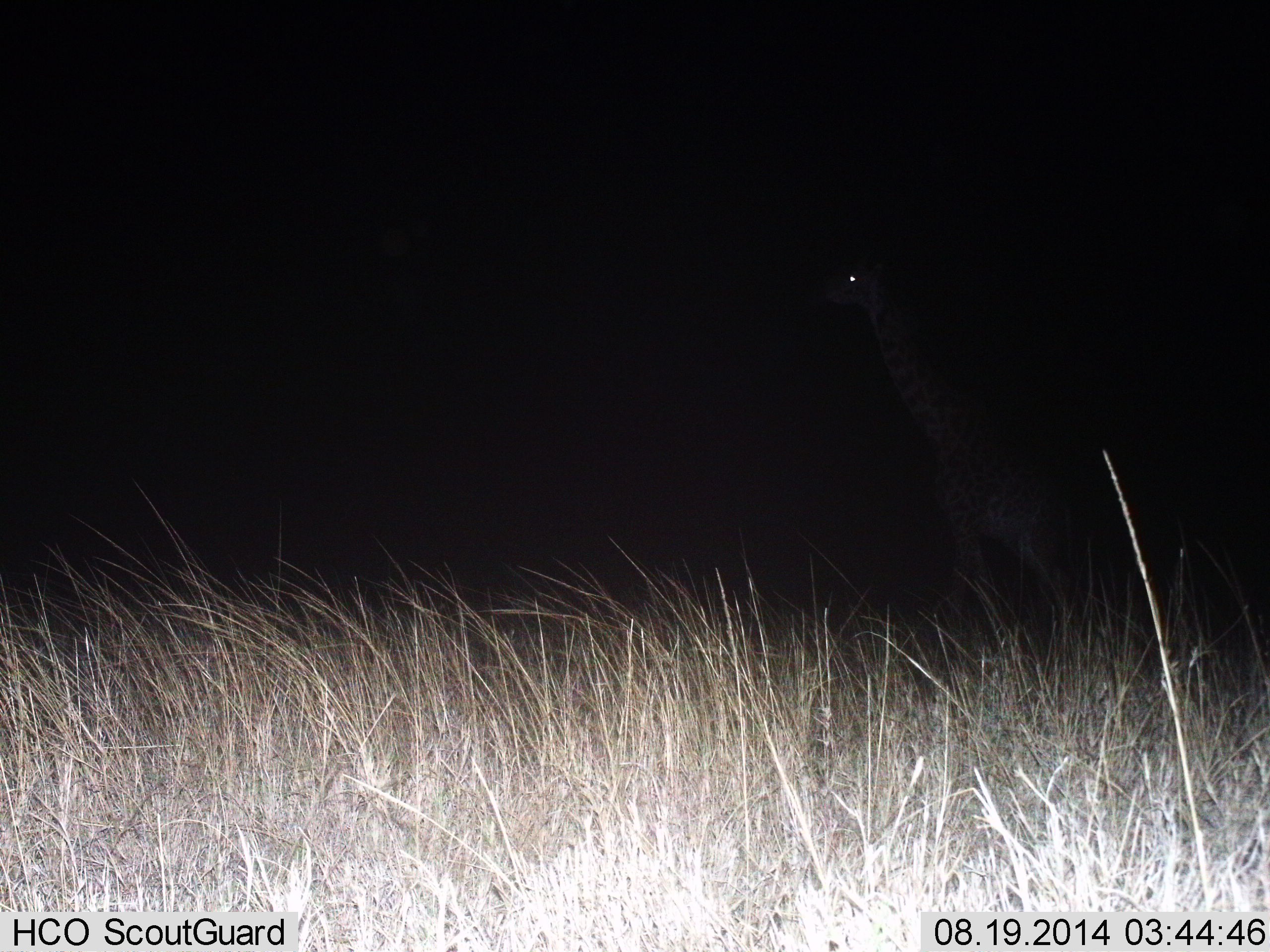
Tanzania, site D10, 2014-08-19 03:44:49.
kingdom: Animalia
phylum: Chordata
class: Mammalia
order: Artiodactyla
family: Giraffidae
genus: Giraffa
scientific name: Giraffa camelopardalis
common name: giraffe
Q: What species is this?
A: Giraffe (Giraffa camelopardalis).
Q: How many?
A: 1.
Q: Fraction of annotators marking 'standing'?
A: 50%.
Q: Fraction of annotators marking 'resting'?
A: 0%.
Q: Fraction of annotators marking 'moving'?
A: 50%.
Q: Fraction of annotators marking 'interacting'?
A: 0%.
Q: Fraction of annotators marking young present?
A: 0%.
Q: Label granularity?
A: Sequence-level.